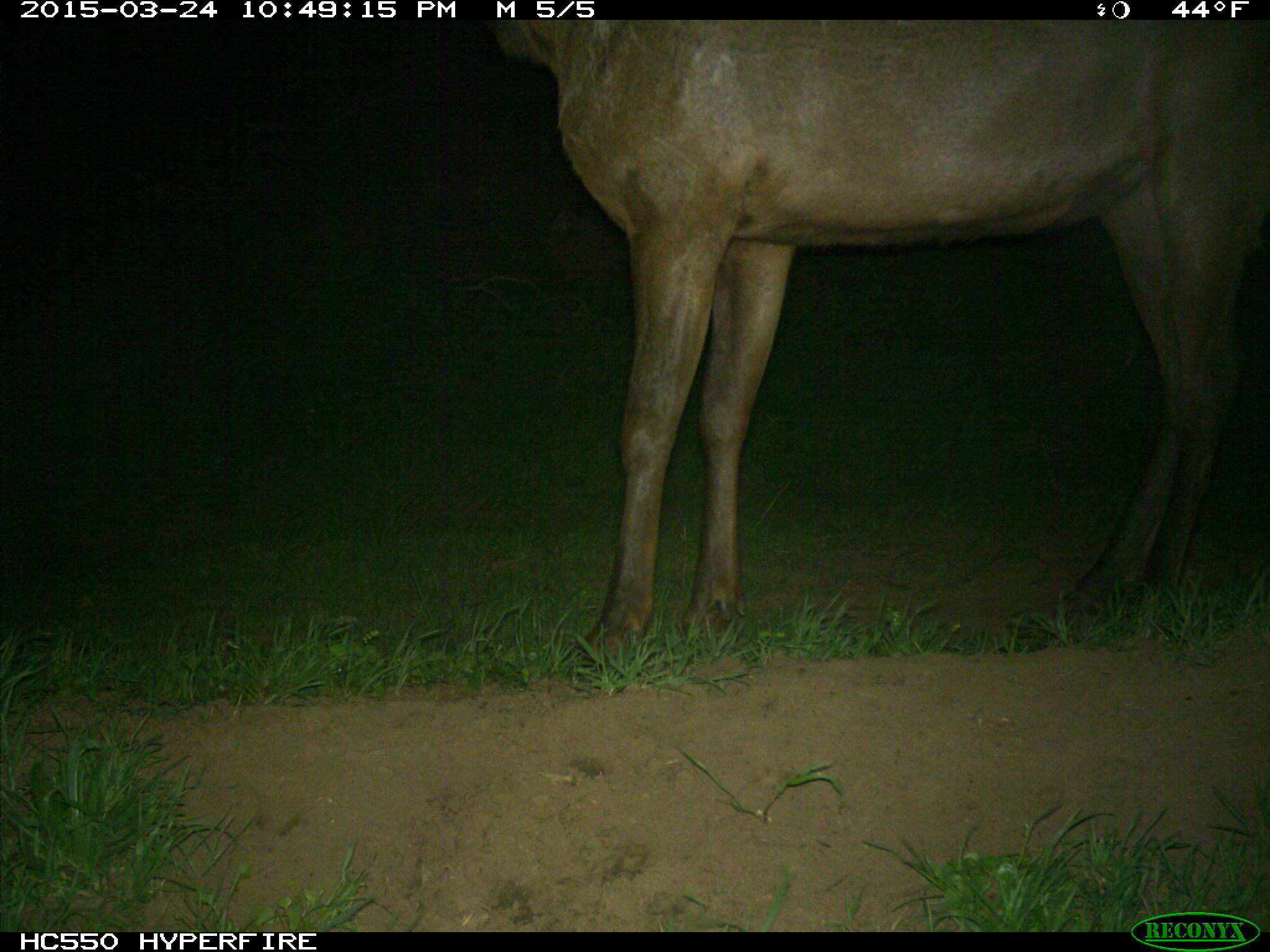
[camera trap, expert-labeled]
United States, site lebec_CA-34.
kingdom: Animalia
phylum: Chordata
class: Mammalia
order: Artiodactyla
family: Cervidae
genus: Cervus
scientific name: Cervus canadensis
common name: elk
Cervus canadensis (elk).